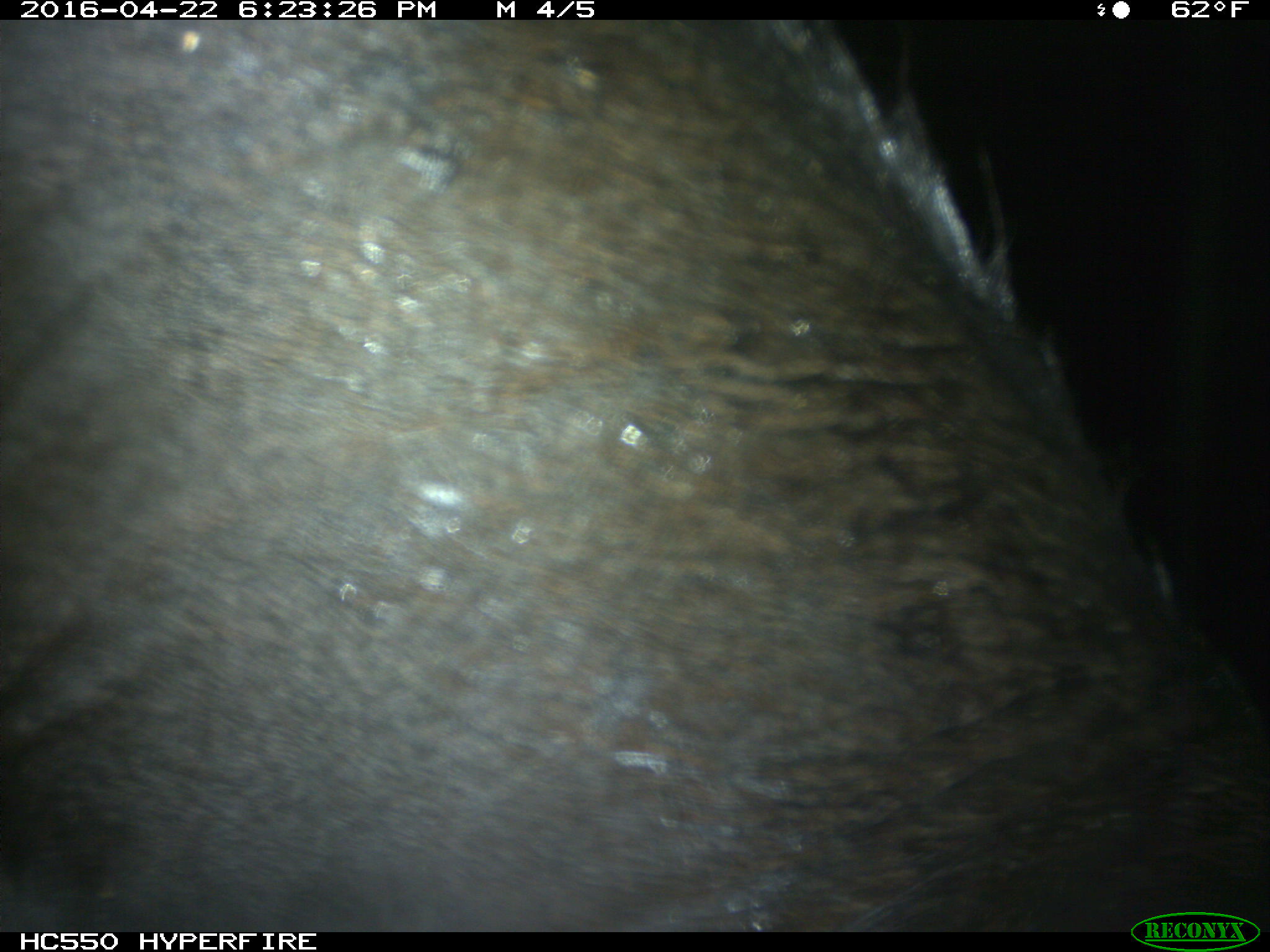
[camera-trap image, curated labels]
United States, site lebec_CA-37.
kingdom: Animalia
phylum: Chordata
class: Mammalia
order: Artiodactyla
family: Bovidae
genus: Bos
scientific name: Bos taurus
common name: domestic cow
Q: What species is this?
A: Bos taurus (domestic cow).